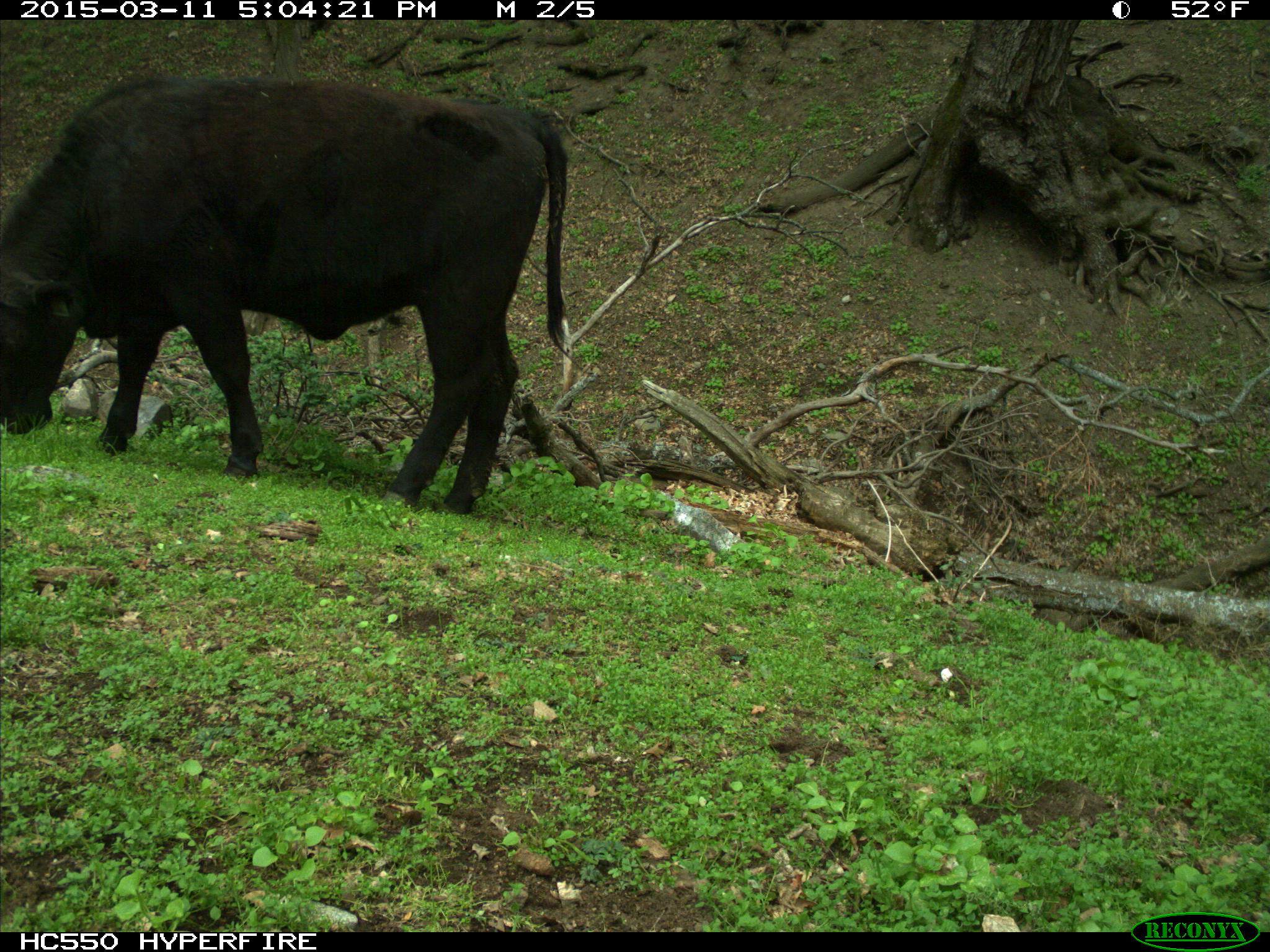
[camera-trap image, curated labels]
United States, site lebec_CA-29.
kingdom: Animalia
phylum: Chordata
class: Mammalia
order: Artiodactyla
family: Bovidae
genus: Bos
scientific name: Bos taurus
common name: domestic cow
Bos taurus (domestic cow).